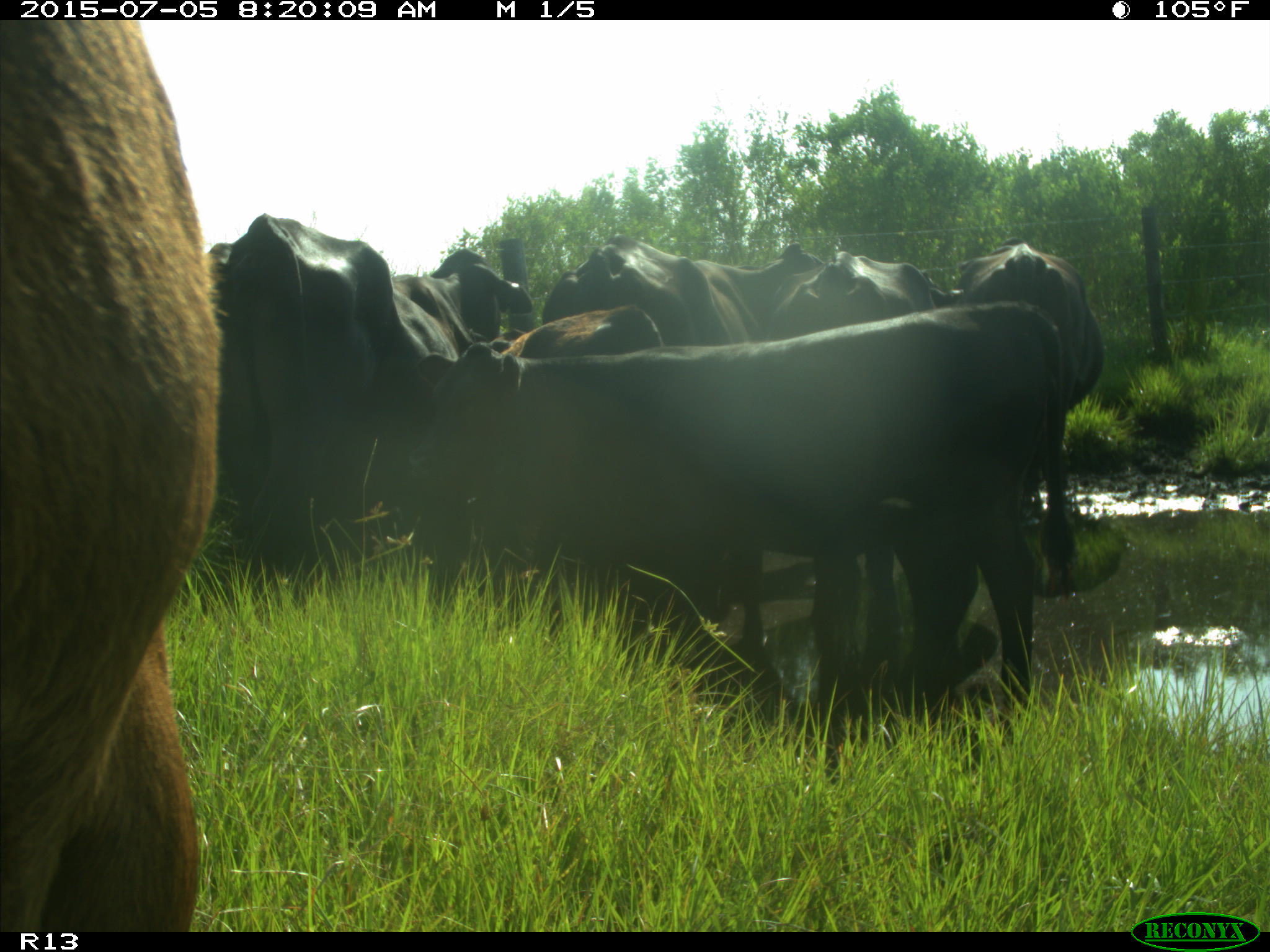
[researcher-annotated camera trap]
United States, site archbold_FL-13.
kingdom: Animalia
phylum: Chordata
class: Mammalia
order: Artiodactyla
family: Bovidae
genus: Bos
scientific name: Bos taurus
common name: domestic cow